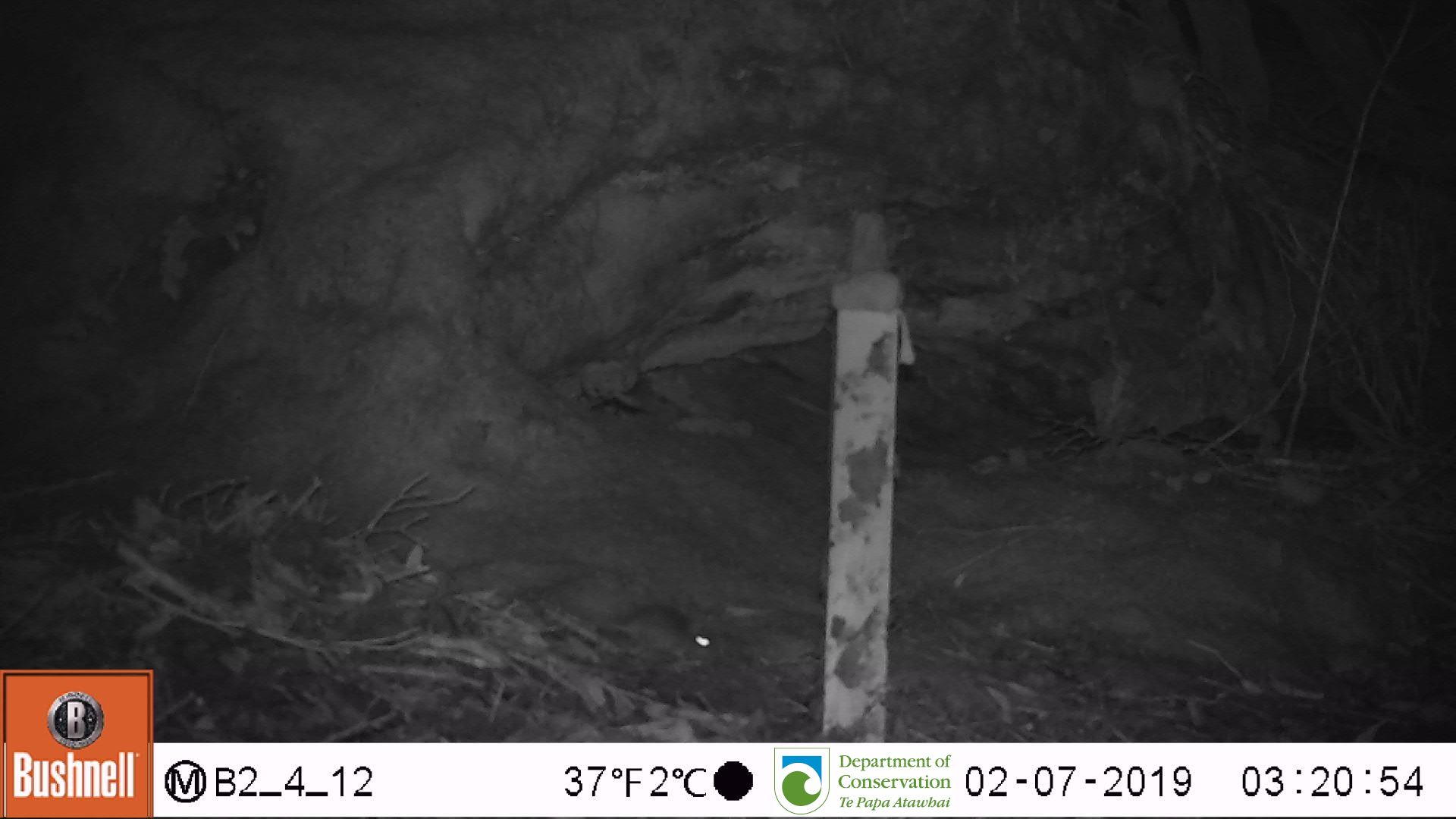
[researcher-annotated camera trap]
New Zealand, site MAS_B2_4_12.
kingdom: Animalia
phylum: Chordata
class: Mammalia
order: Rodentia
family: Muridae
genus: Mus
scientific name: Mus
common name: mouse